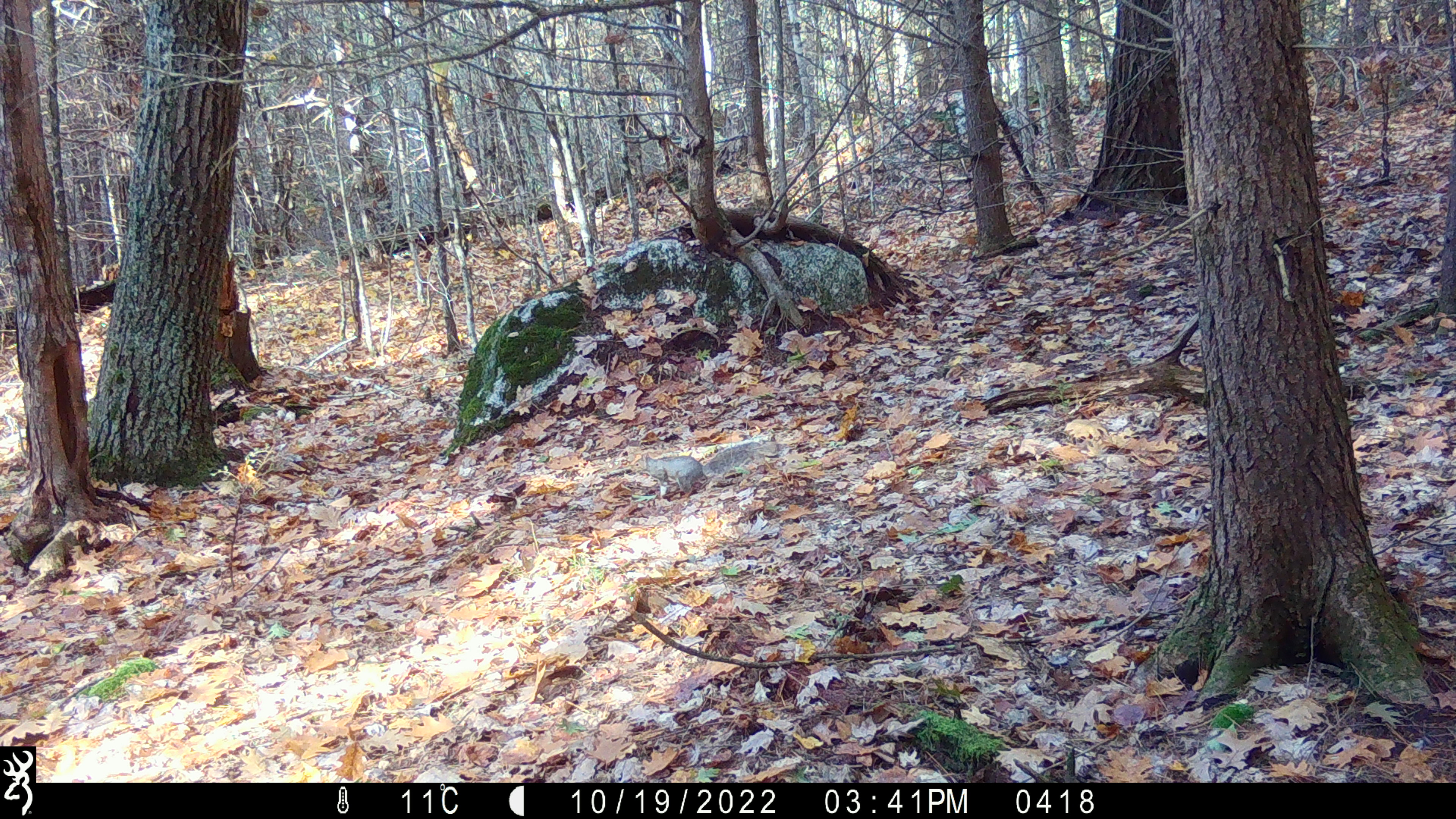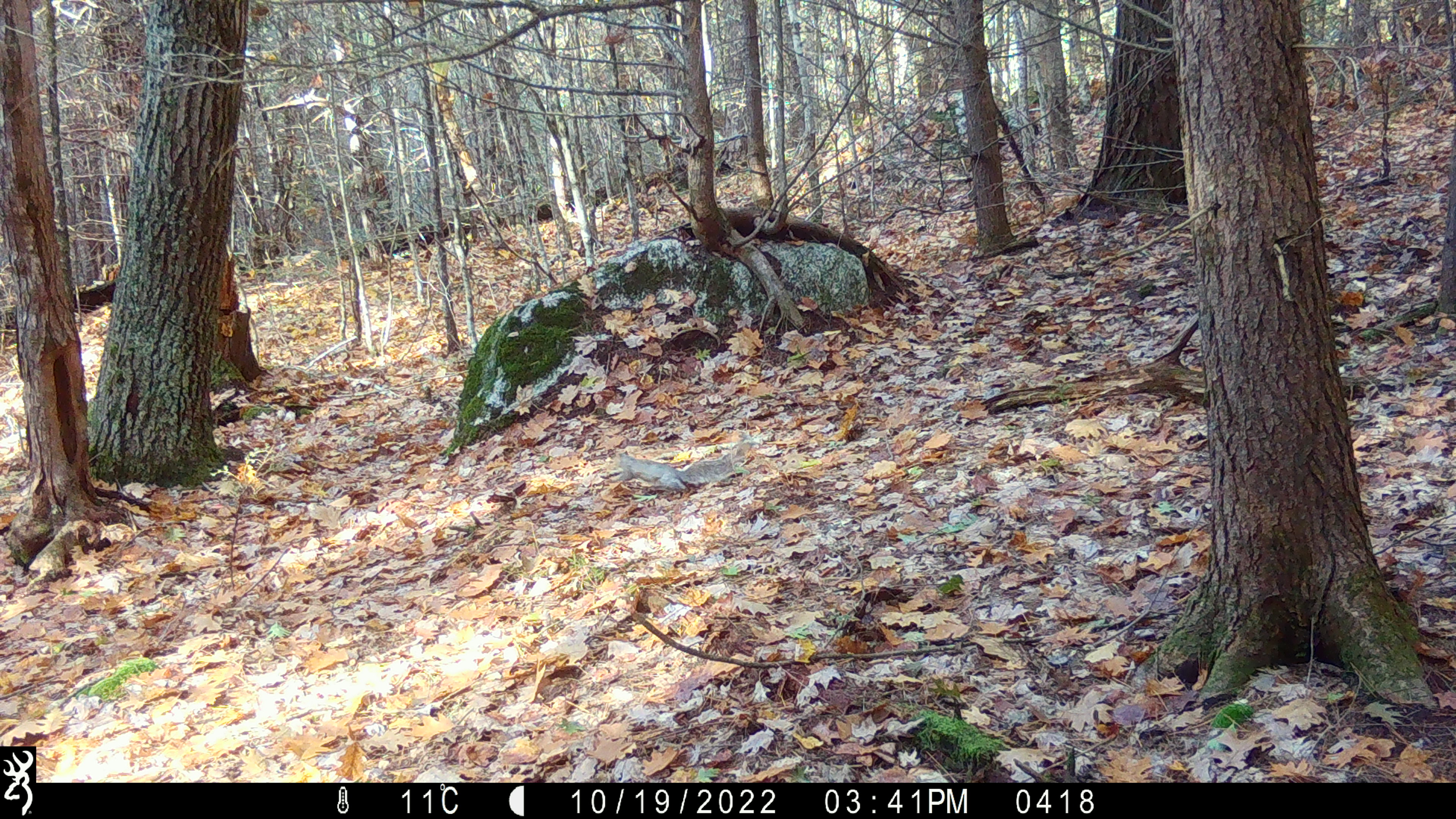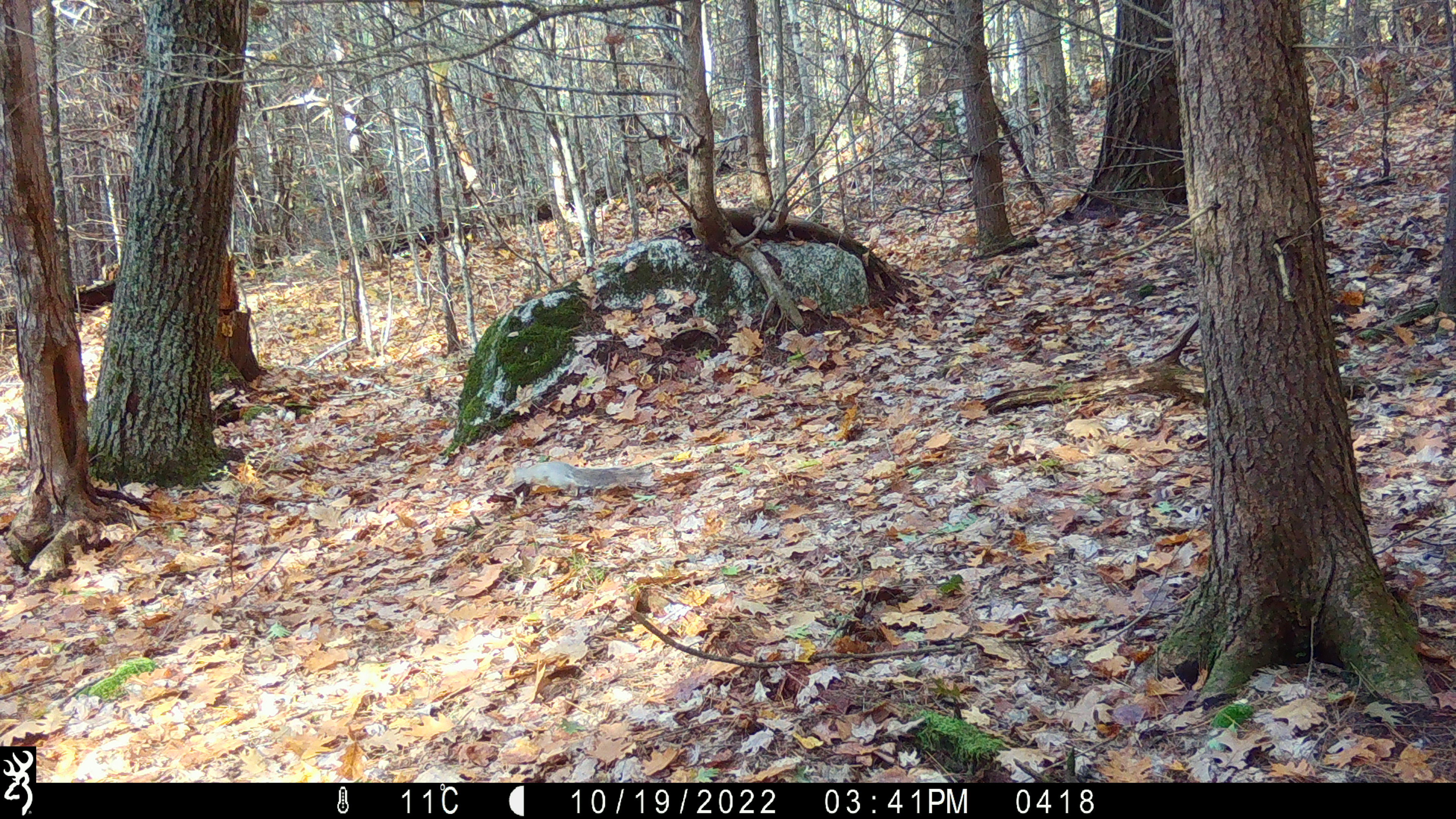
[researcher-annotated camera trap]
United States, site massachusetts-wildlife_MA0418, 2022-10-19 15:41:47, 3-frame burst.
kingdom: Animalia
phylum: Chordata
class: Mammalia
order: Rodentia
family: Sciuridae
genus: Sciurus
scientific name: Sciurus carolinensis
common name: gray squirrel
Gray squirrel (Sciurus carolinensis).